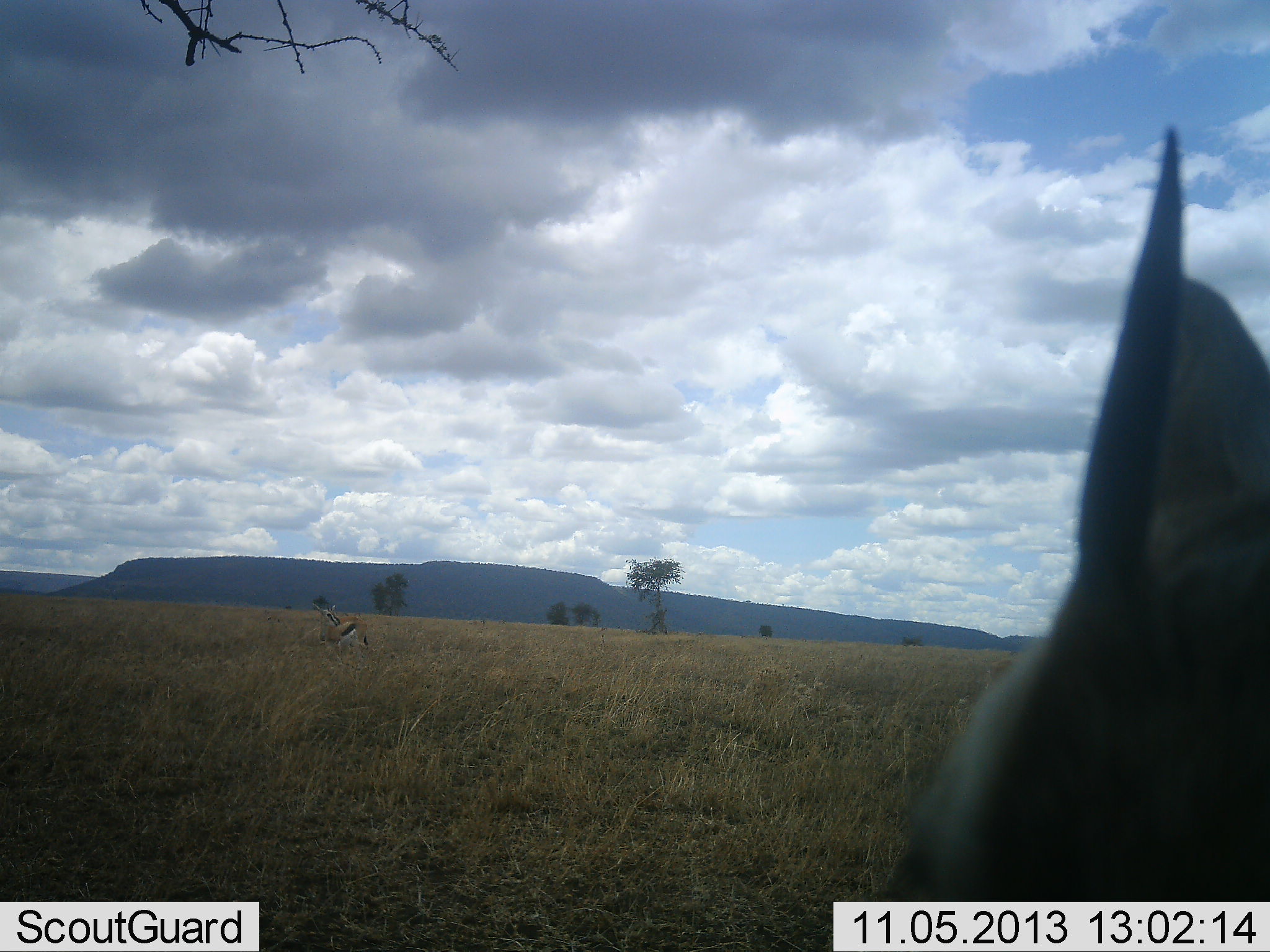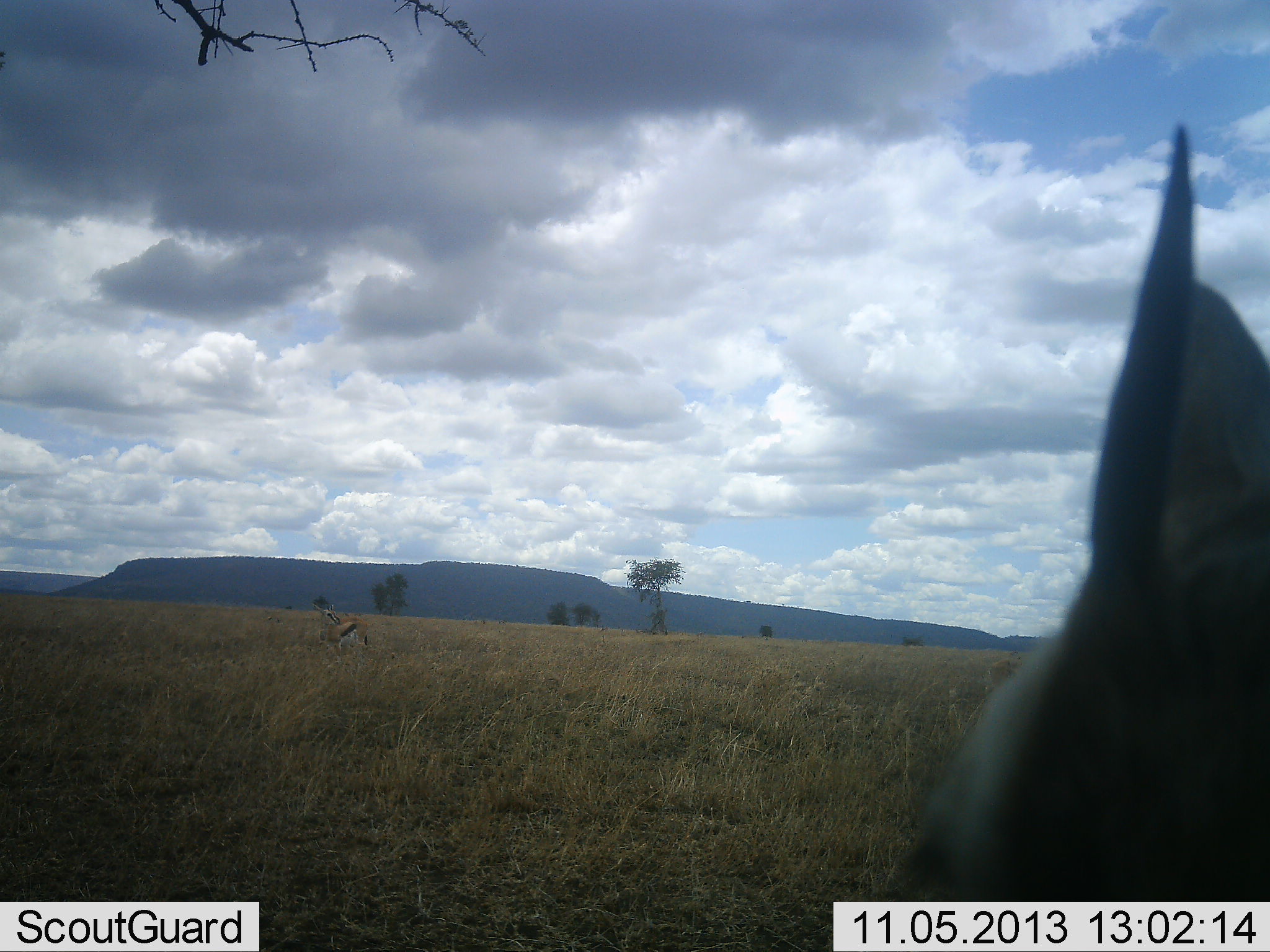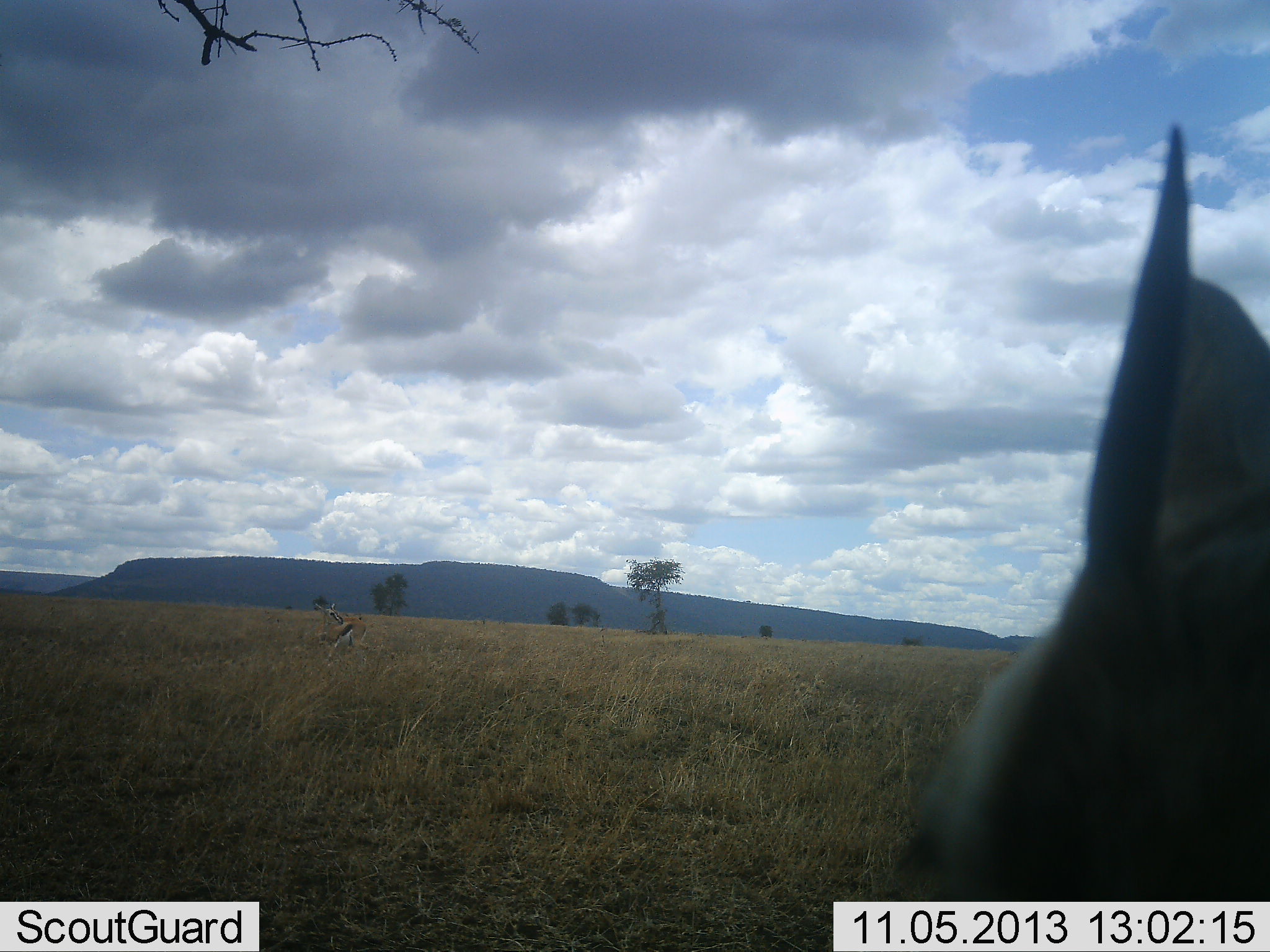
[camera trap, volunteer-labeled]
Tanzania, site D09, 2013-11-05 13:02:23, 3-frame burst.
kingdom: Animalia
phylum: Chordata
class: Mammalia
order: Artiodactyla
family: Bovidae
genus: Eudorcas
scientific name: Eudorcas thomsonii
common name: thomson's gazelle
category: gazellethomsons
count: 2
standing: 100%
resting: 10%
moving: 0%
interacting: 0%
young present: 0%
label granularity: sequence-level